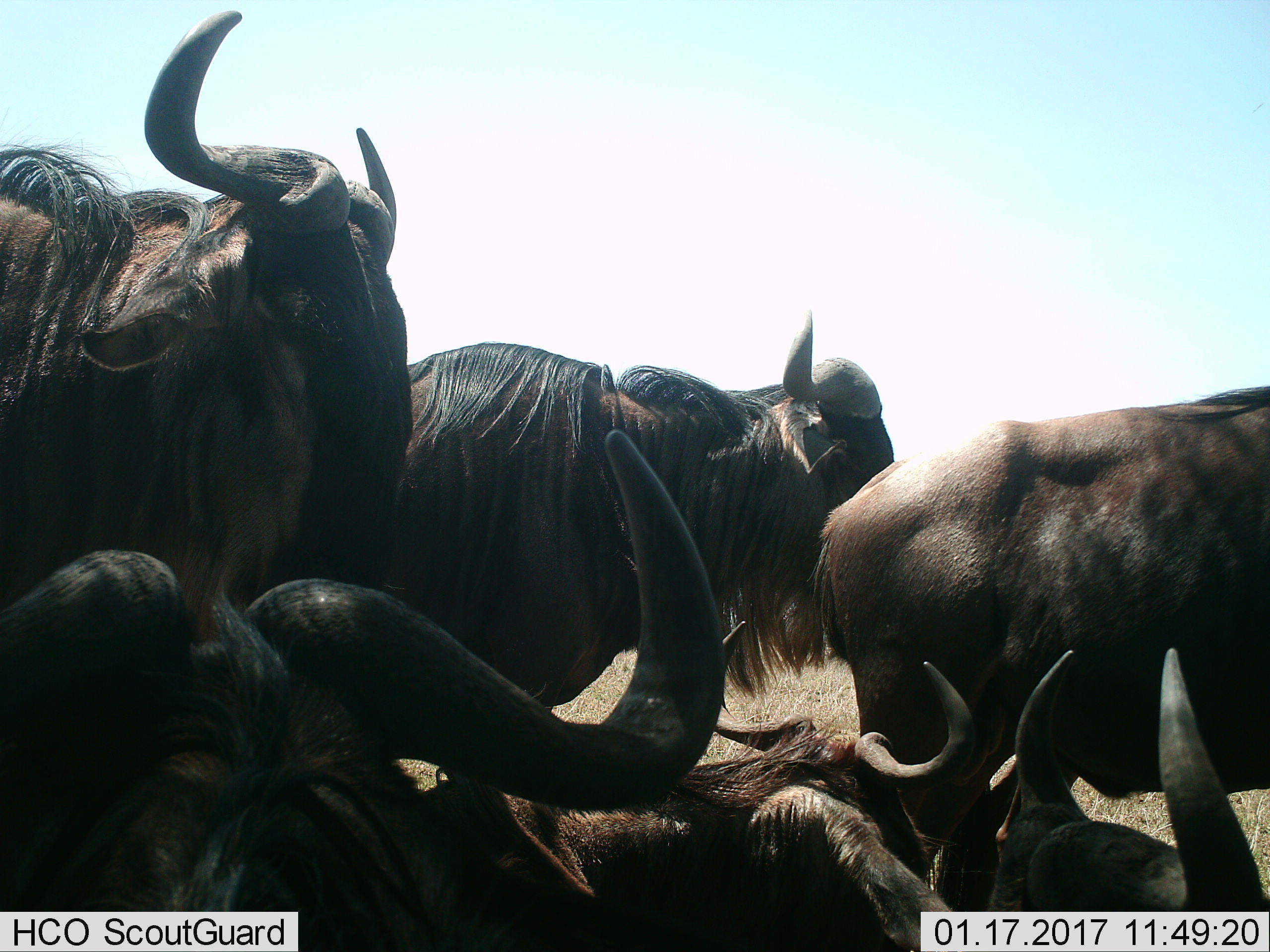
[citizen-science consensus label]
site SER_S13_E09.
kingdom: Animalia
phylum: Chordata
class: Mammalia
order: Artiodactyla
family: Bovidae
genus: Connochaetes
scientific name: Connochaetes taurinus taurinus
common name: blue wildebeest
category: wildebeestblue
Wildebeestblue (blue wildebeest) (Connochaetes taurinus taurinus), count 6. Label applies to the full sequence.